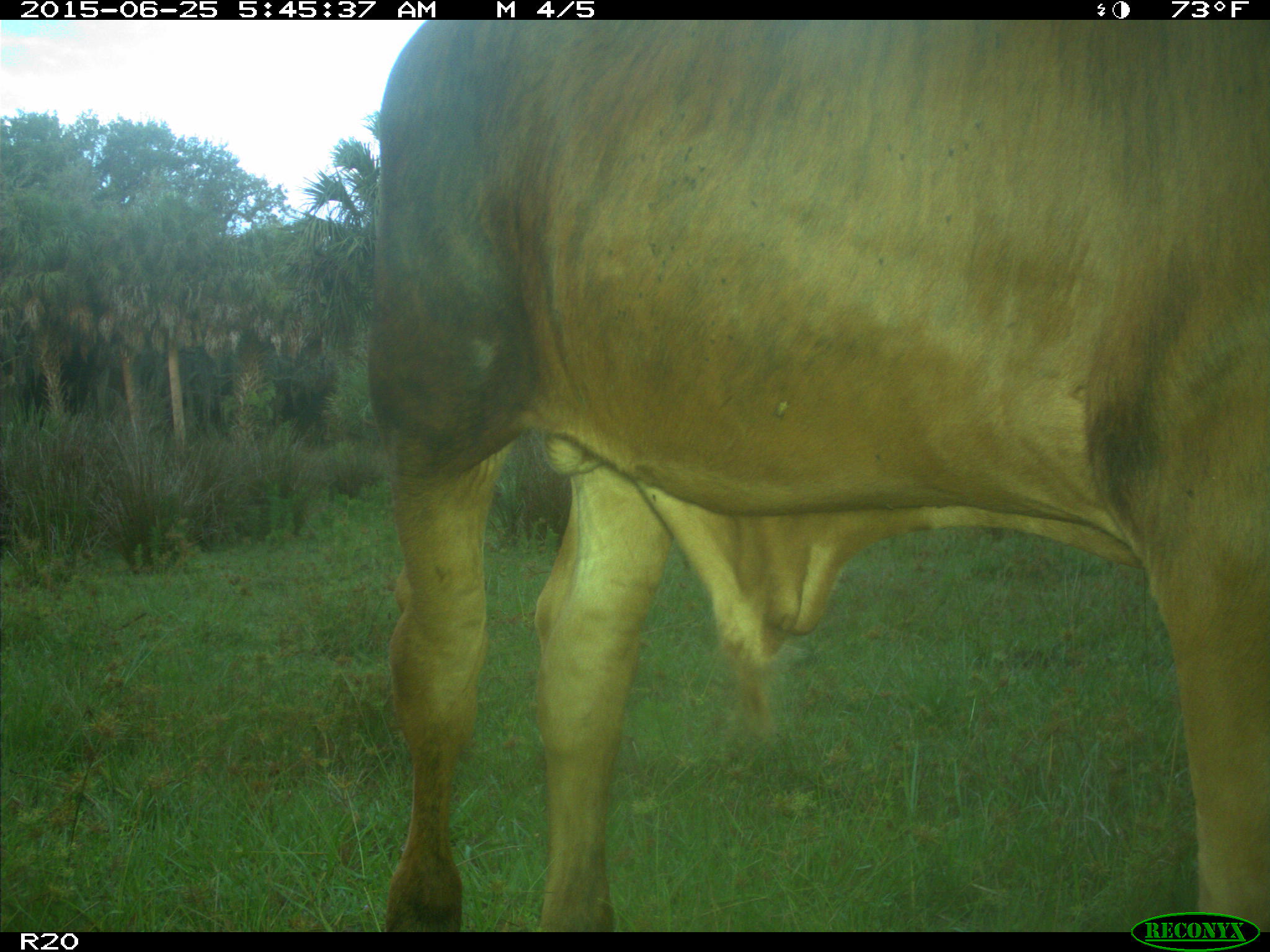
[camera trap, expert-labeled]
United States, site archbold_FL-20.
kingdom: Animalia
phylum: Chordata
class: Mammalia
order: Artiodactyla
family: Bovidae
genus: Bos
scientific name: Bos taurus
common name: domestic cow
Bos taurus (domestic cow).